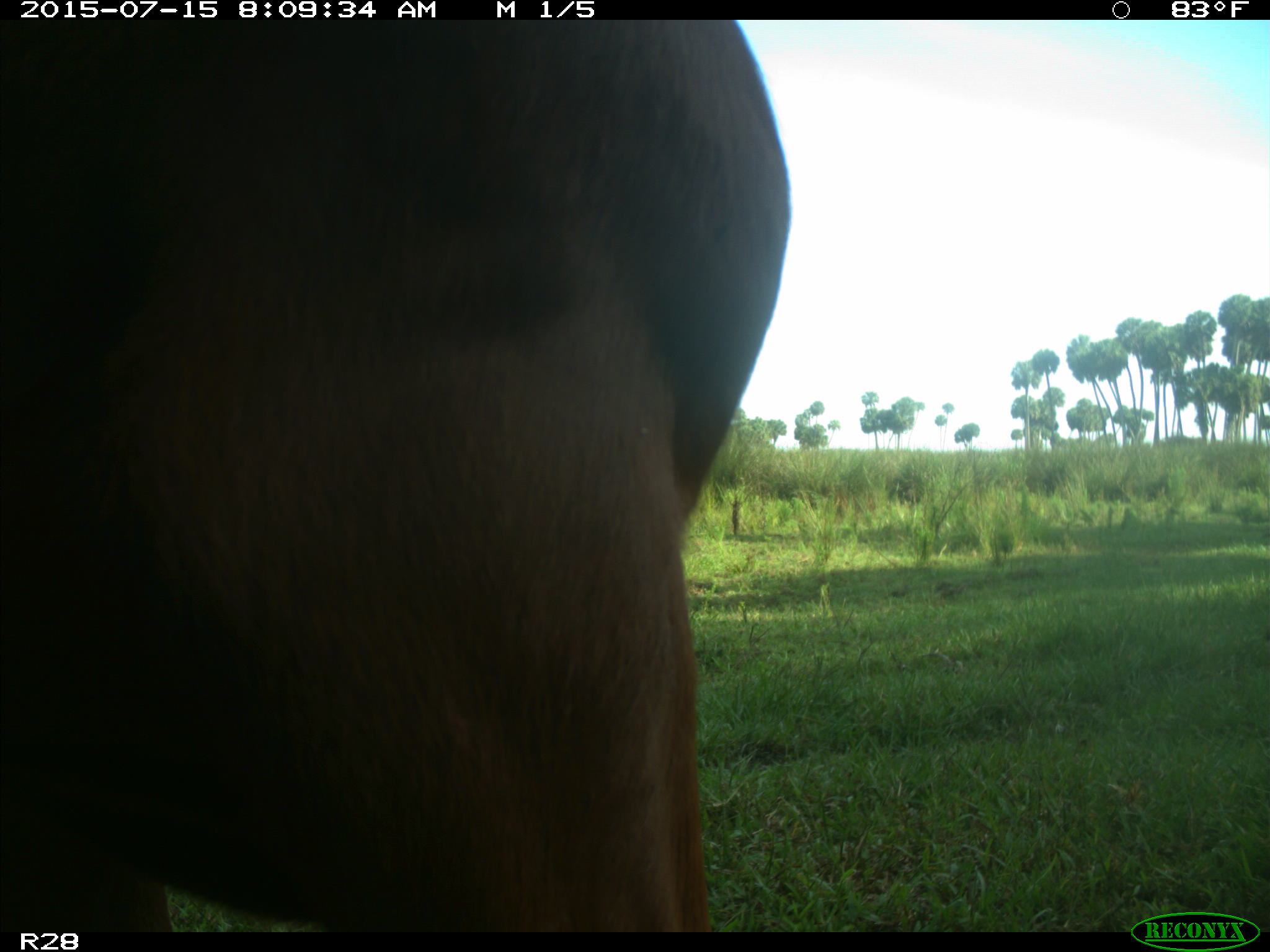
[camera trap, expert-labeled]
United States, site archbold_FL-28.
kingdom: Animalia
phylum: Chordata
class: Mammalia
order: Artiodactyla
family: Bovidae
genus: Bos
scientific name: Bos taurus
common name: domestic cow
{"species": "Bos taurus (domestic cow)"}